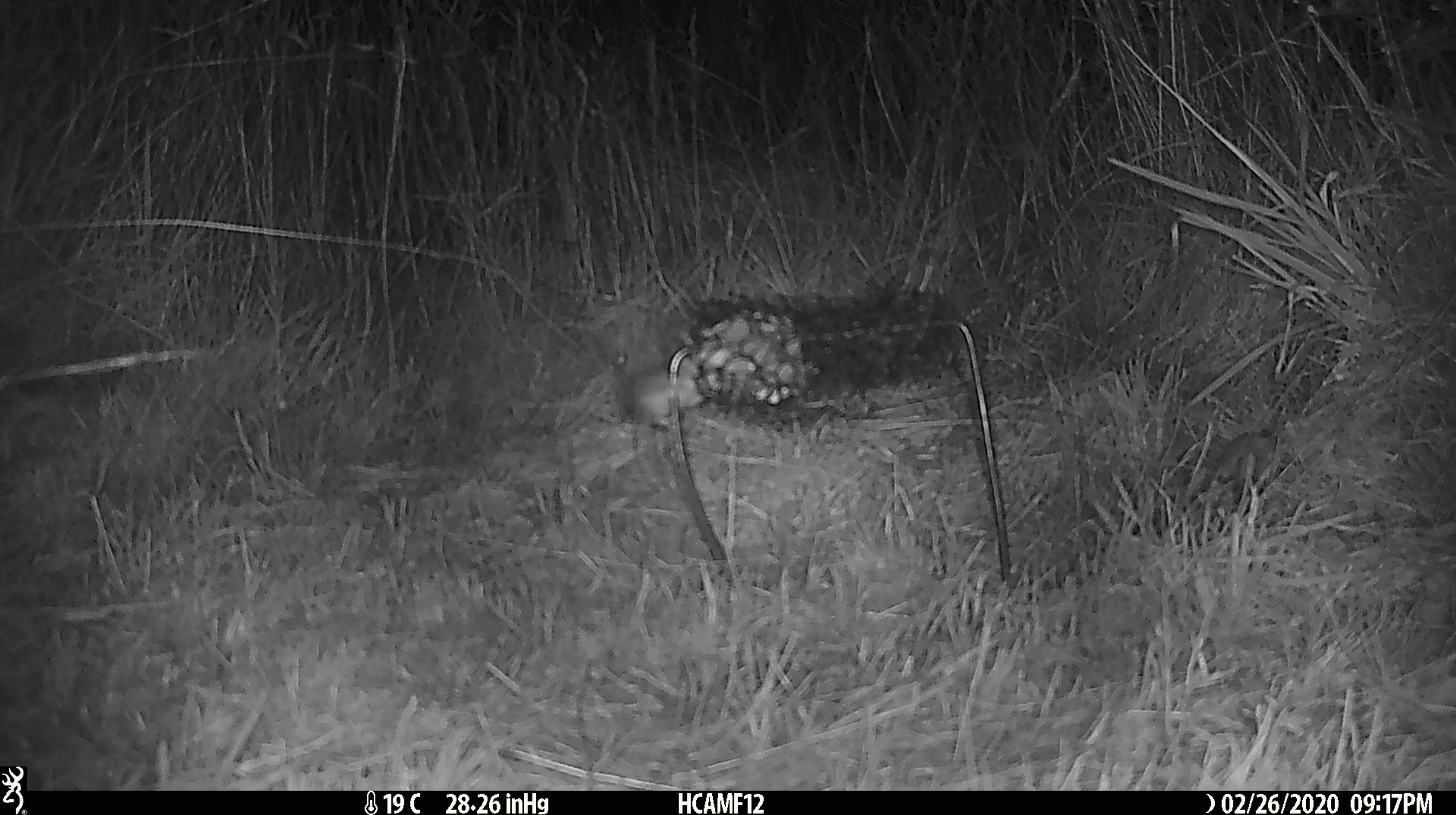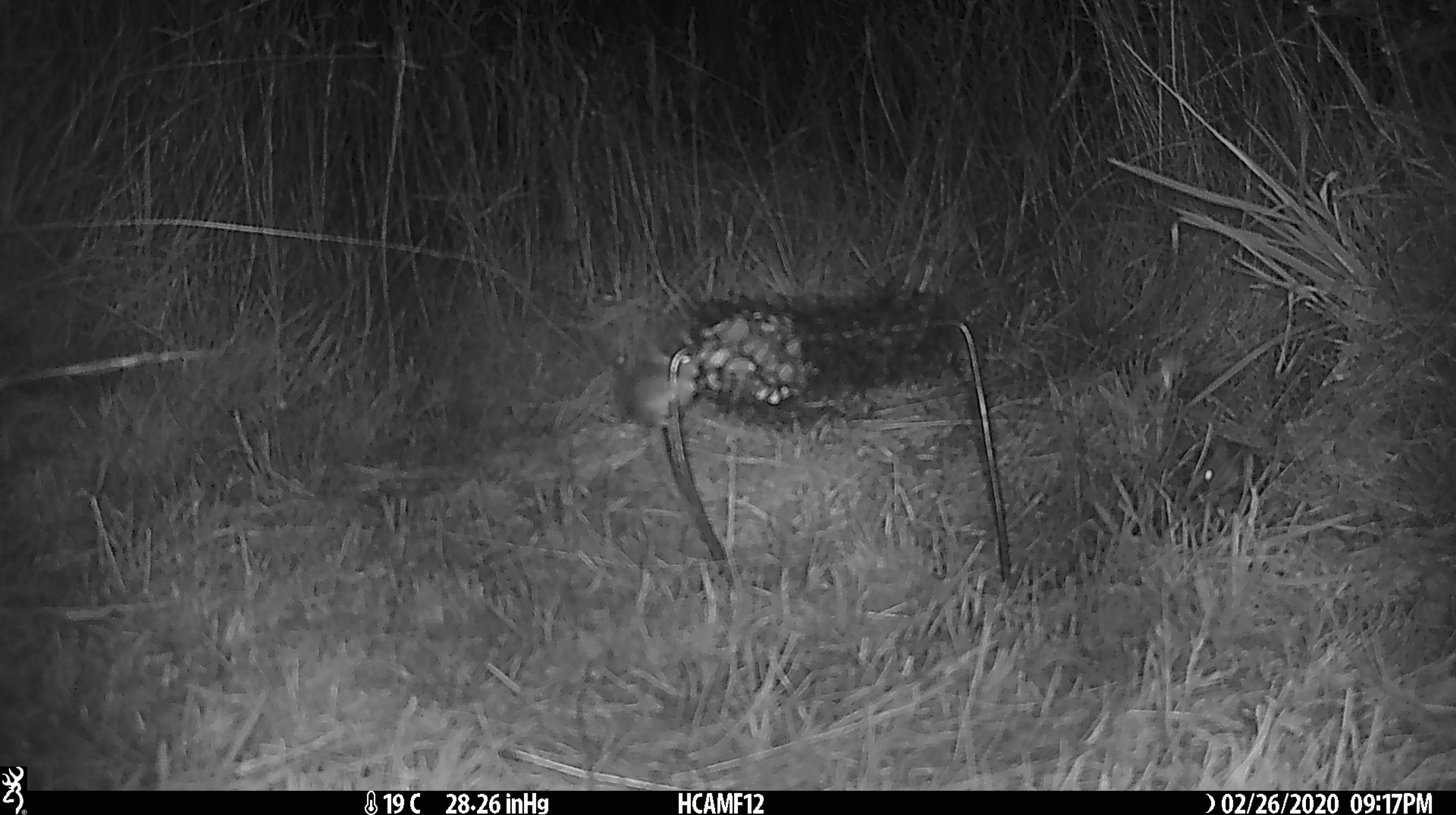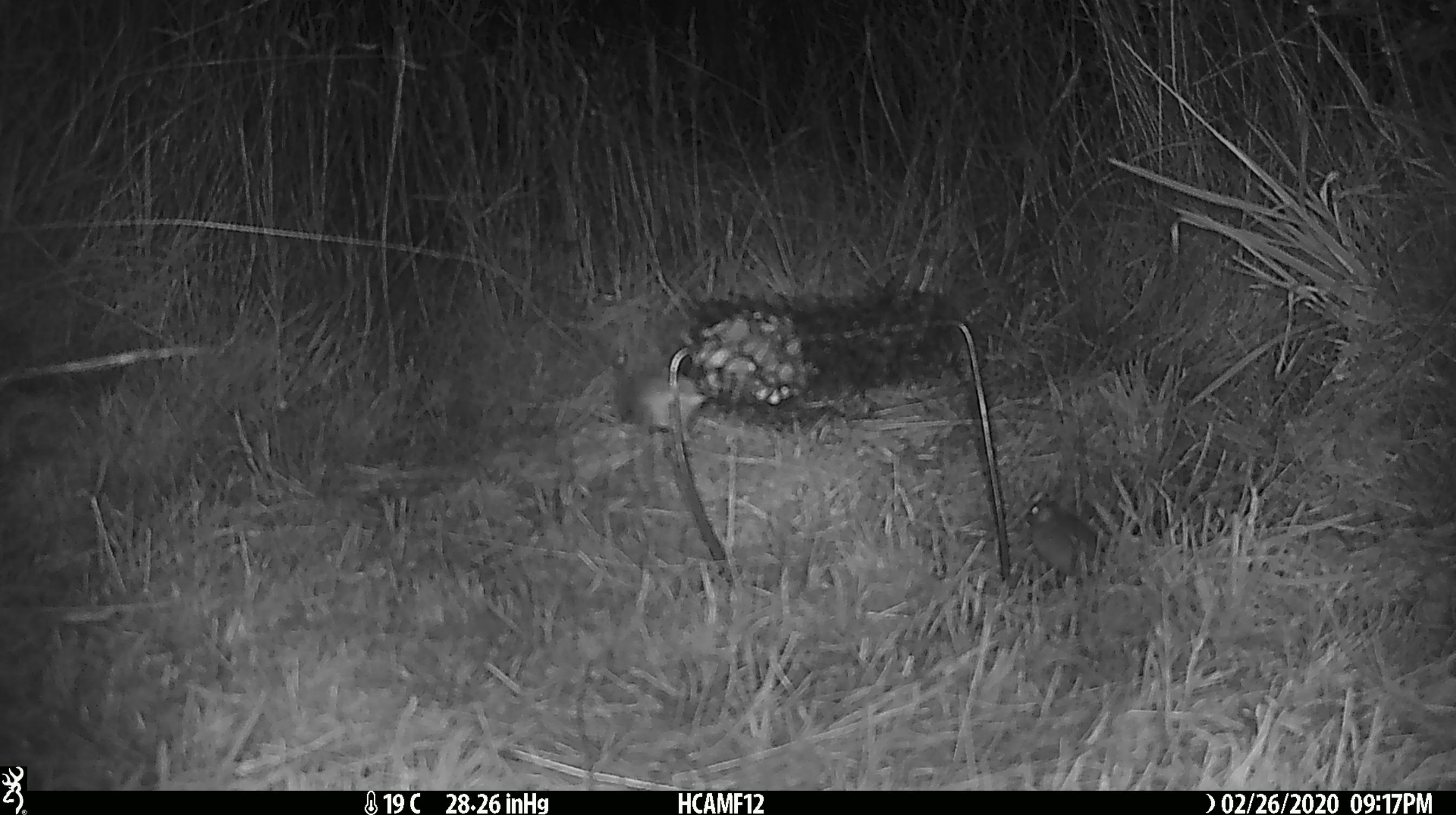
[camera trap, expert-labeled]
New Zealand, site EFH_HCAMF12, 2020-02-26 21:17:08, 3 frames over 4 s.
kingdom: Animalia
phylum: Chordata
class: Mammalia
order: Rodentia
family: Muridae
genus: Mus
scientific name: Mus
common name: mouse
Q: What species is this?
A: Mouse (Mus).